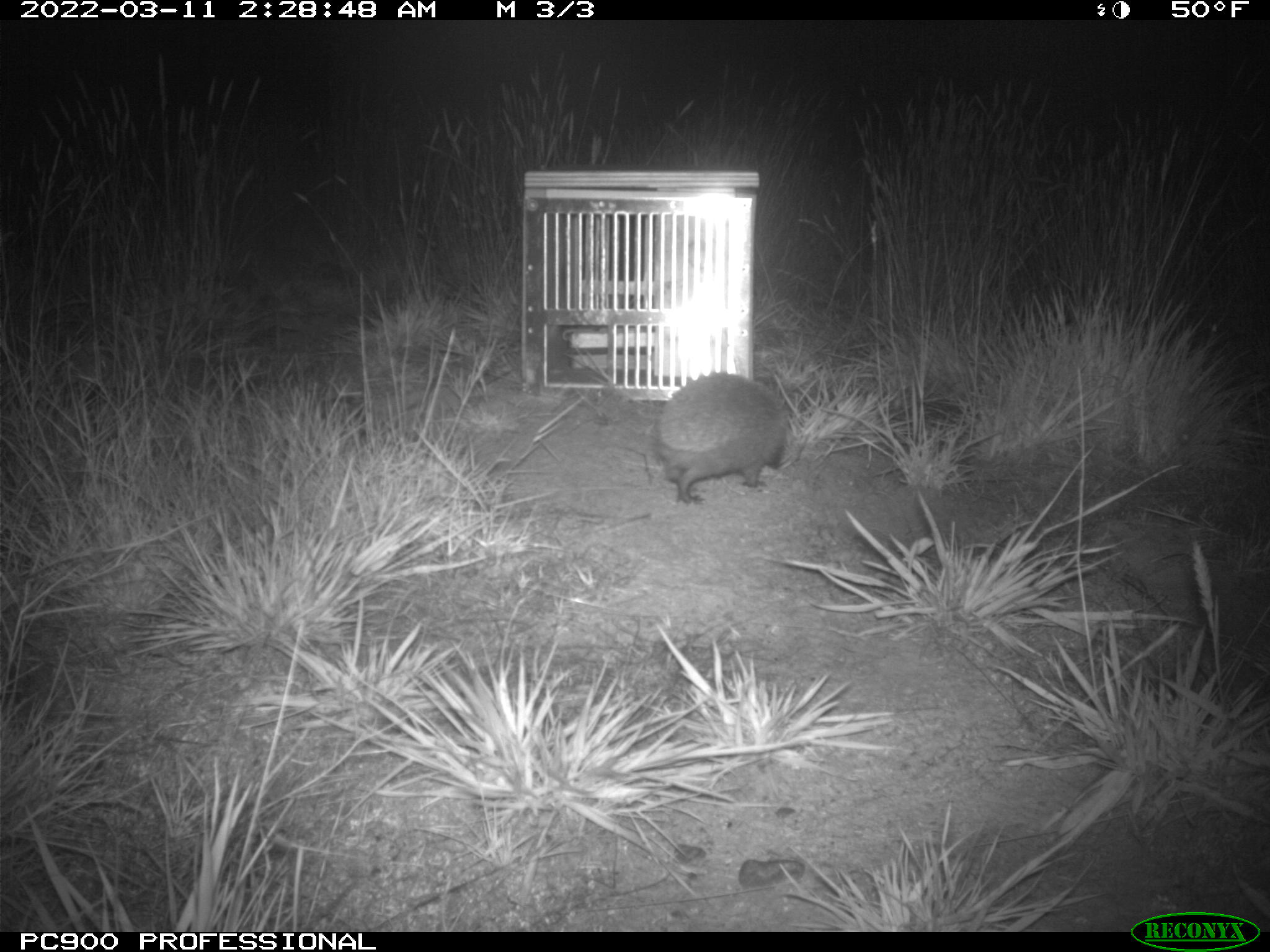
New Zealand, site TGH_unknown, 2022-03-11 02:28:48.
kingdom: Animalia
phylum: Chordata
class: Mammalia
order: Eulipotyphla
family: Erinaceidae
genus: Erinaceus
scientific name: Erinaceus europaeus europaeus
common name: european hedgehog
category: hedgehog